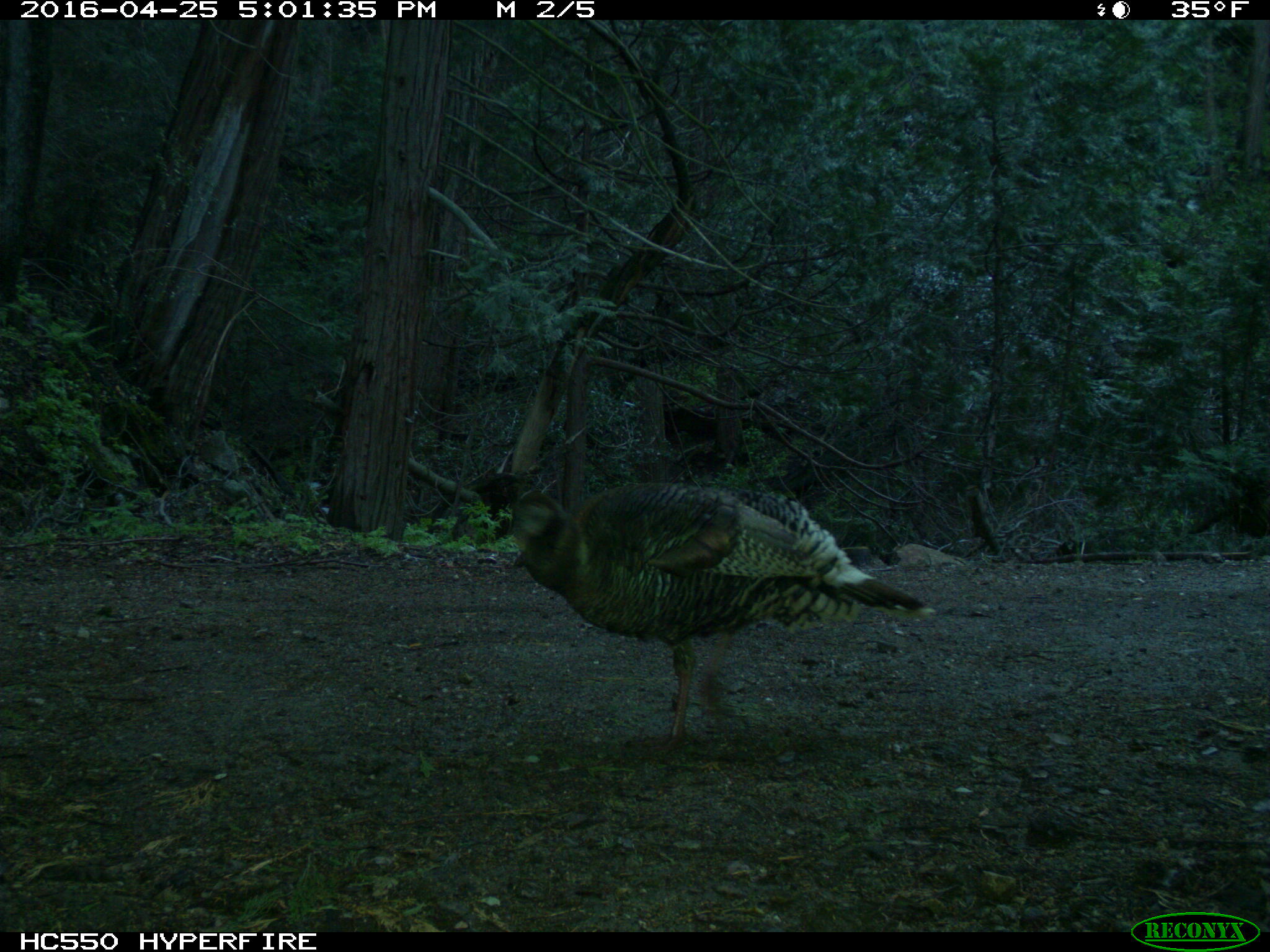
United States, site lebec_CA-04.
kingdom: Animalia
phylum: Chordata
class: Aves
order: Galliformes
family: Phasianidae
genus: Meleagris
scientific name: Meleagris gallopavo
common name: wild turkey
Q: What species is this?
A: Meleagris gallopavo (wild turkey).